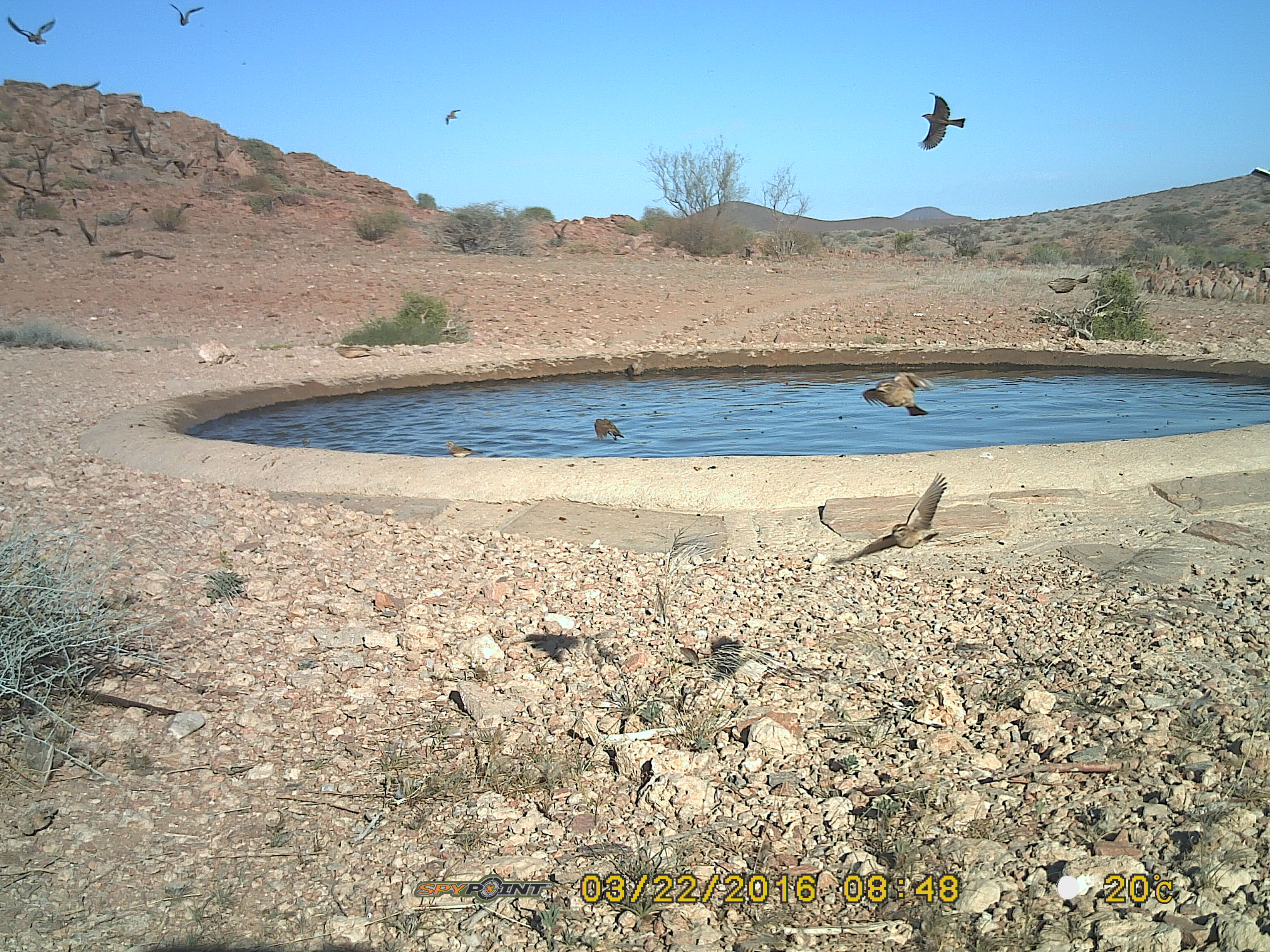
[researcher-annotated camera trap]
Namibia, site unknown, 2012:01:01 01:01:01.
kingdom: Animalia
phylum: Chordata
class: Aves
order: Pterocliformes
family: Pteroclidae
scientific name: Pteroclidae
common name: sandgrouse